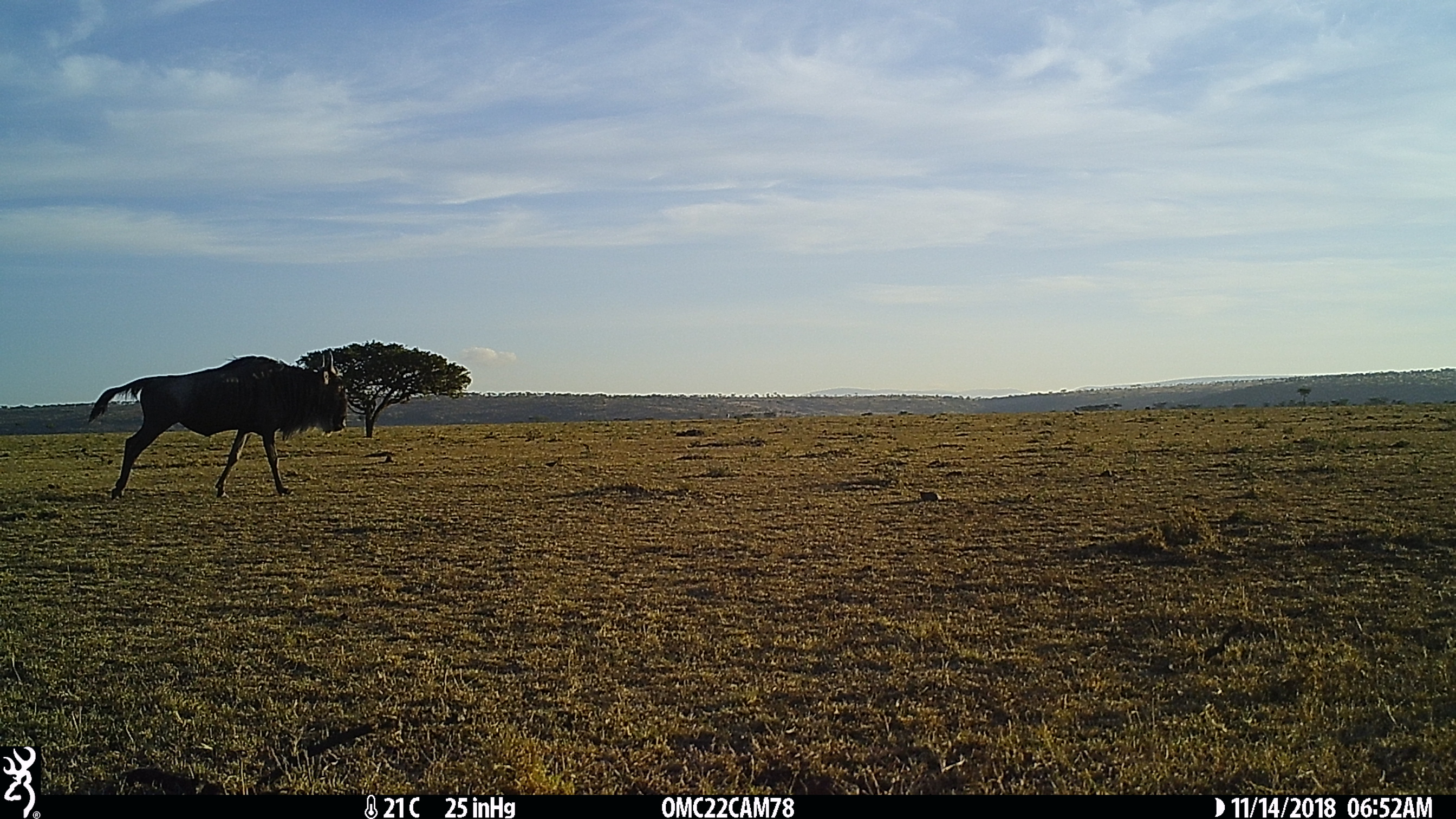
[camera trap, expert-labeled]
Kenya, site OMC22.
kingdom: Animalia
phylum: Chordata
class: Mammalia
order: Artiodactyla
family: Bovidae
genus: Connochaetes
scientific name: Connochaetes taurinus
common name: blue wildebeest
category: wildebeest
Wildebeest (blue wildebeest) (Connochaetes taurinus).